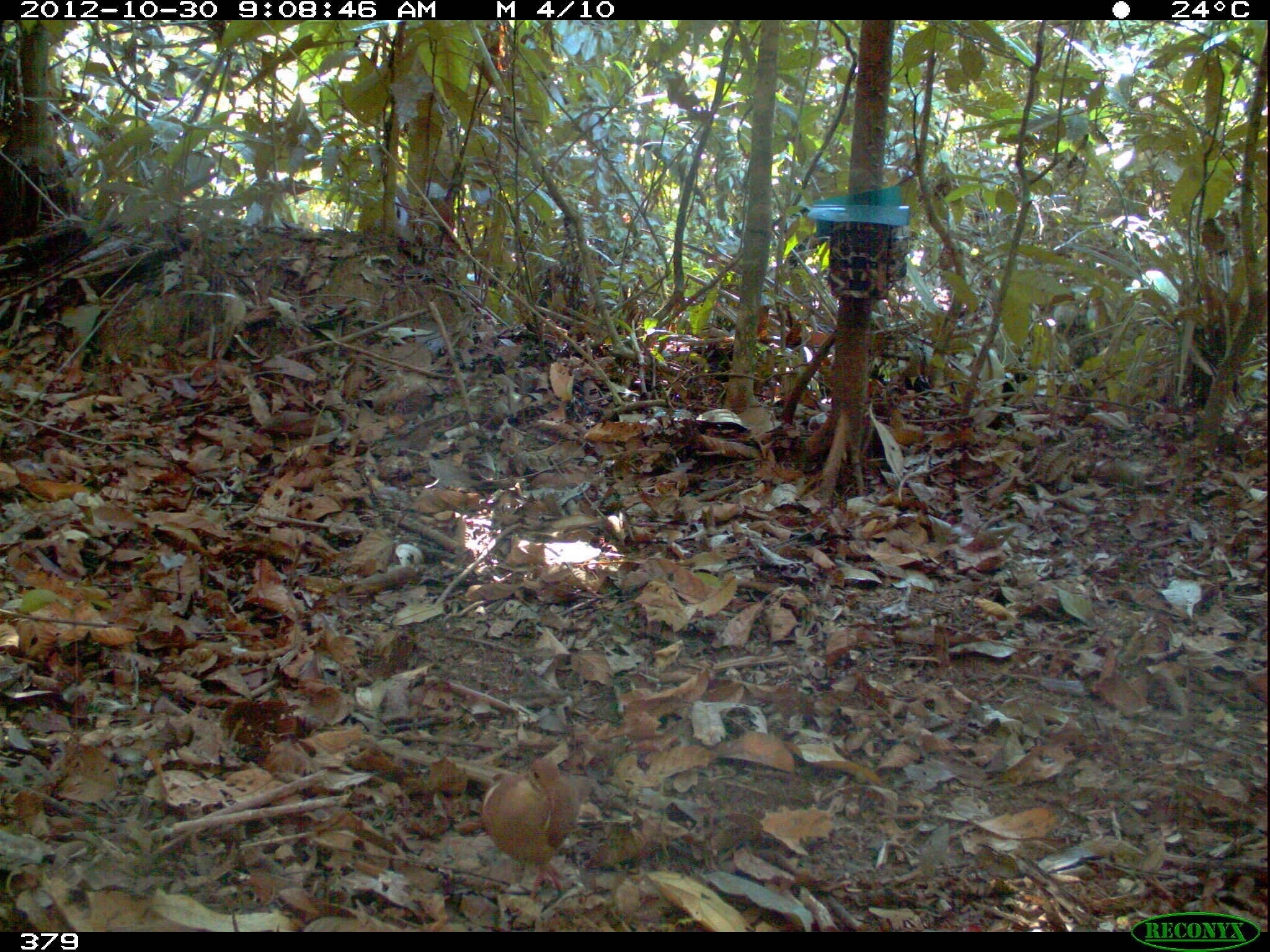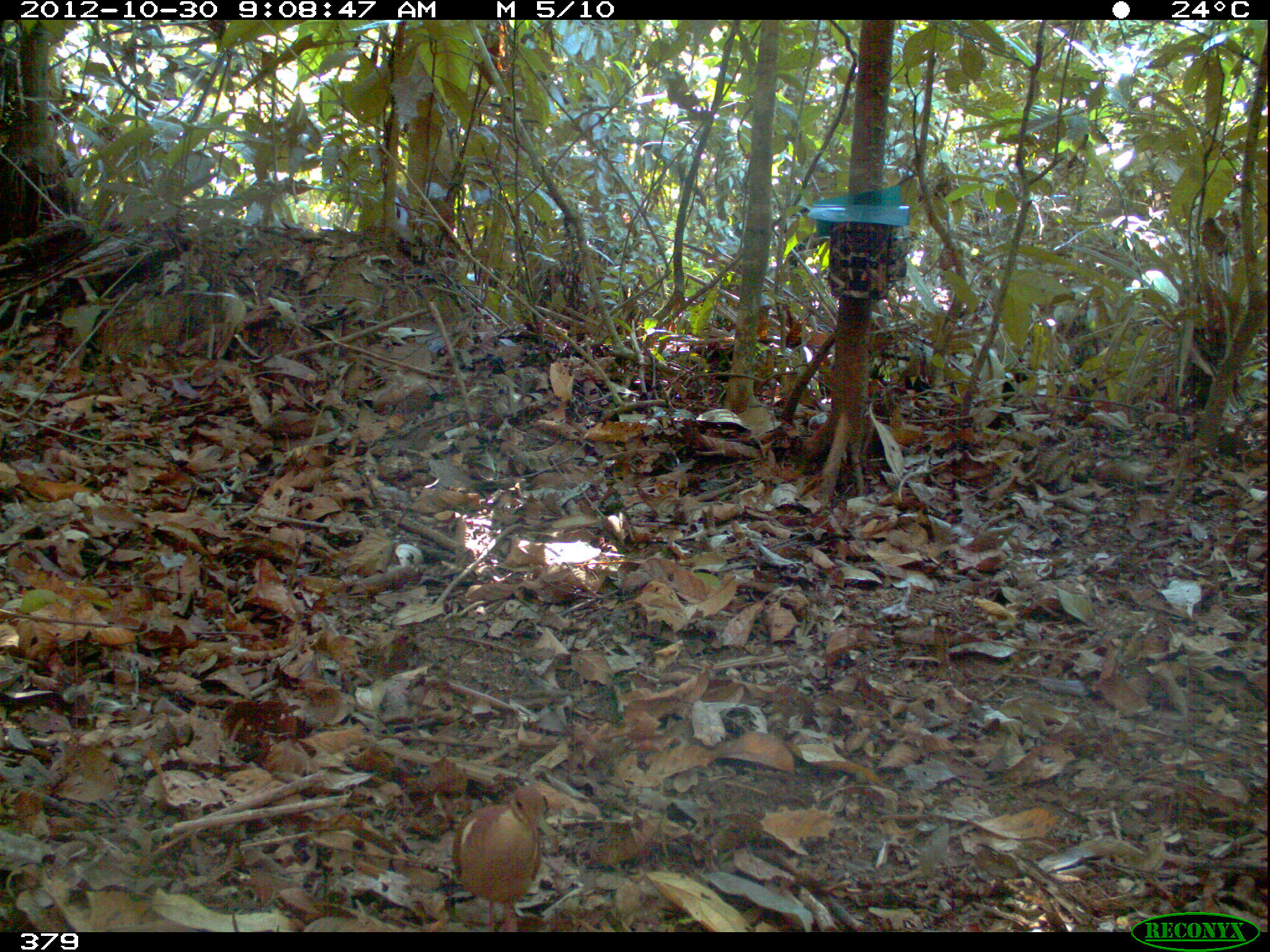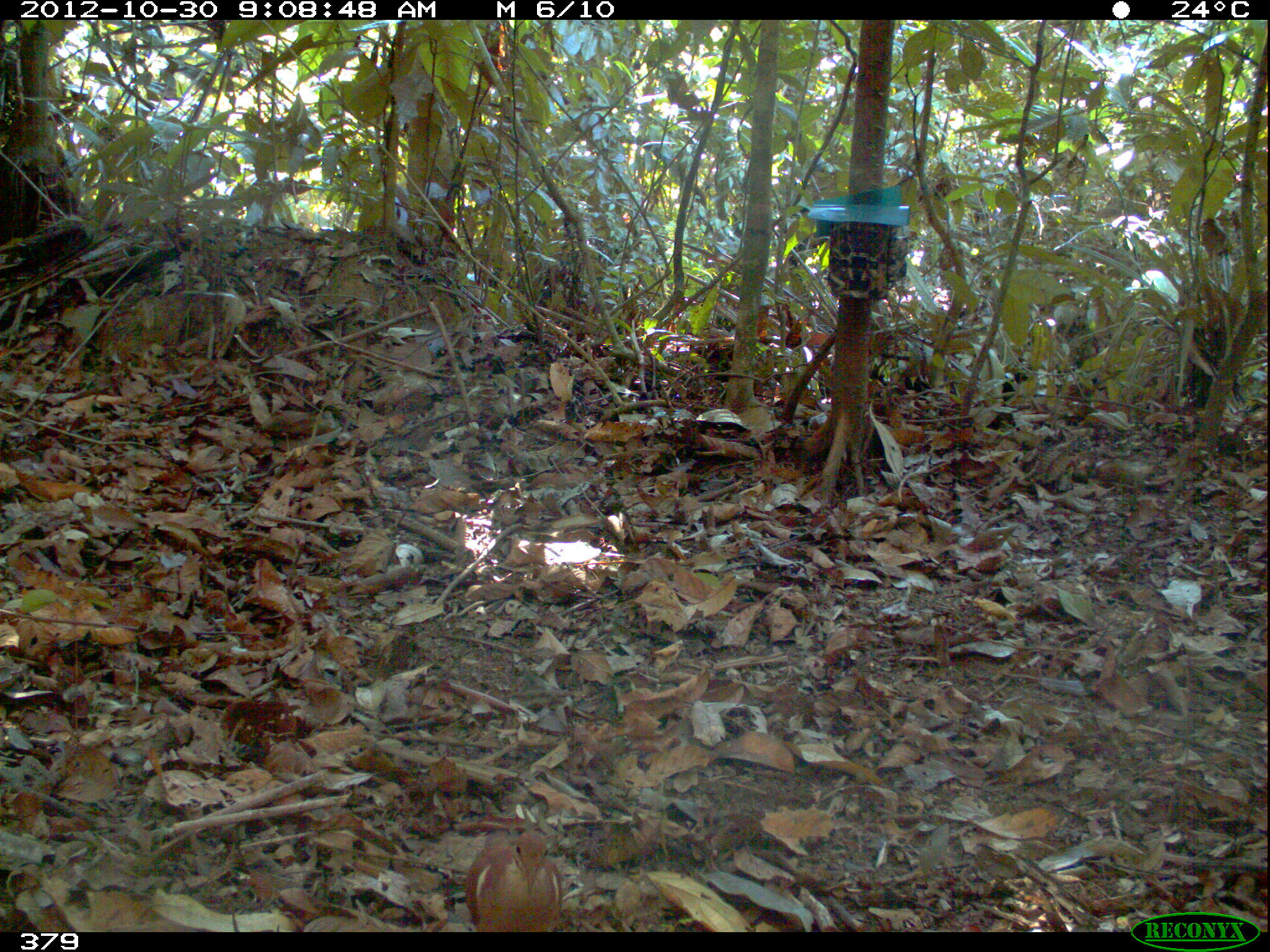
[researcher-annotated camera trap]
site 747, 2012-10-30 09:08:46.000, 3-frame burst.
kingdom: Animalia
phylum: Chordata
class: Aves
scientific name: Aves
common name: bird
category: unknown bird